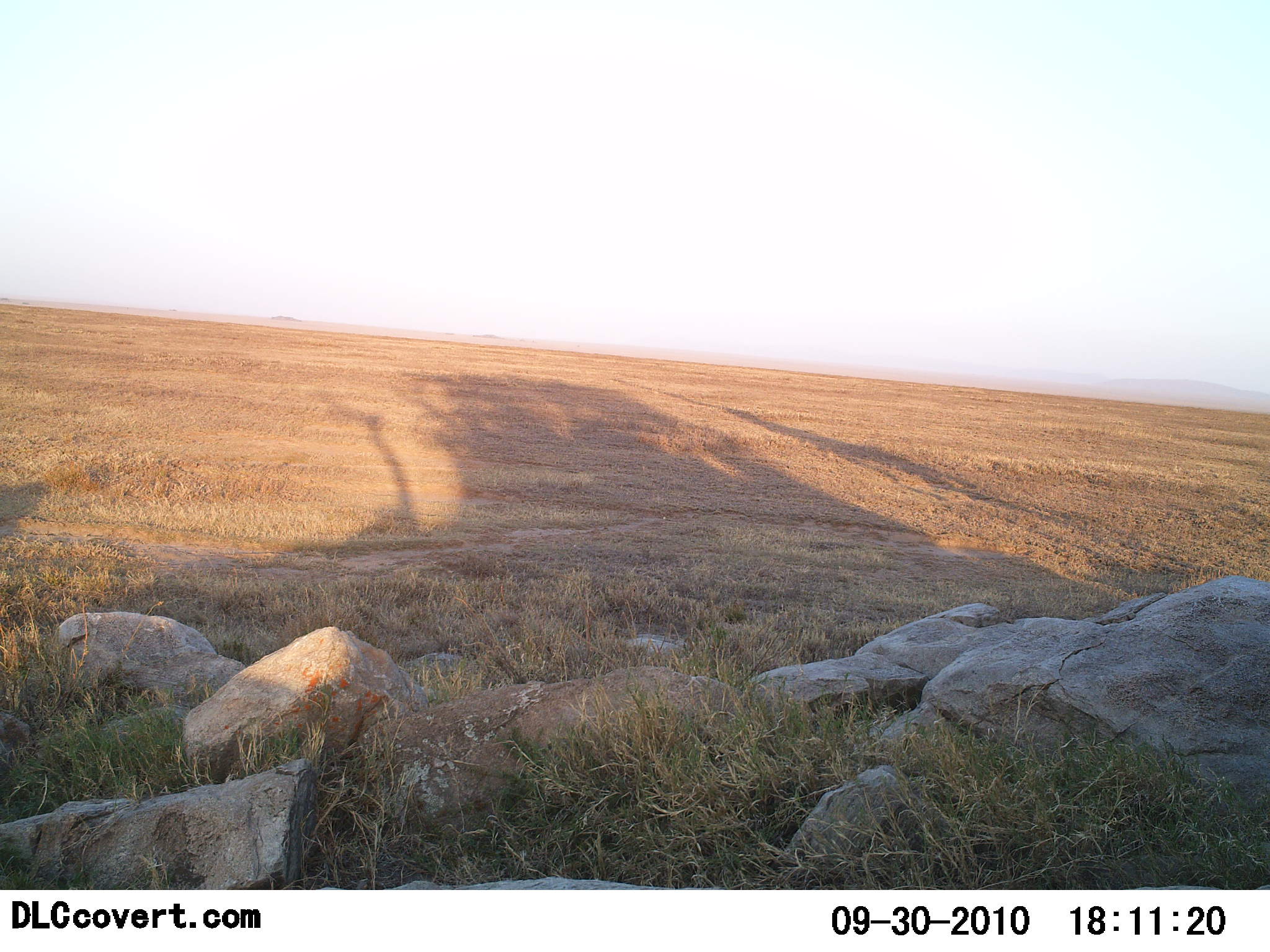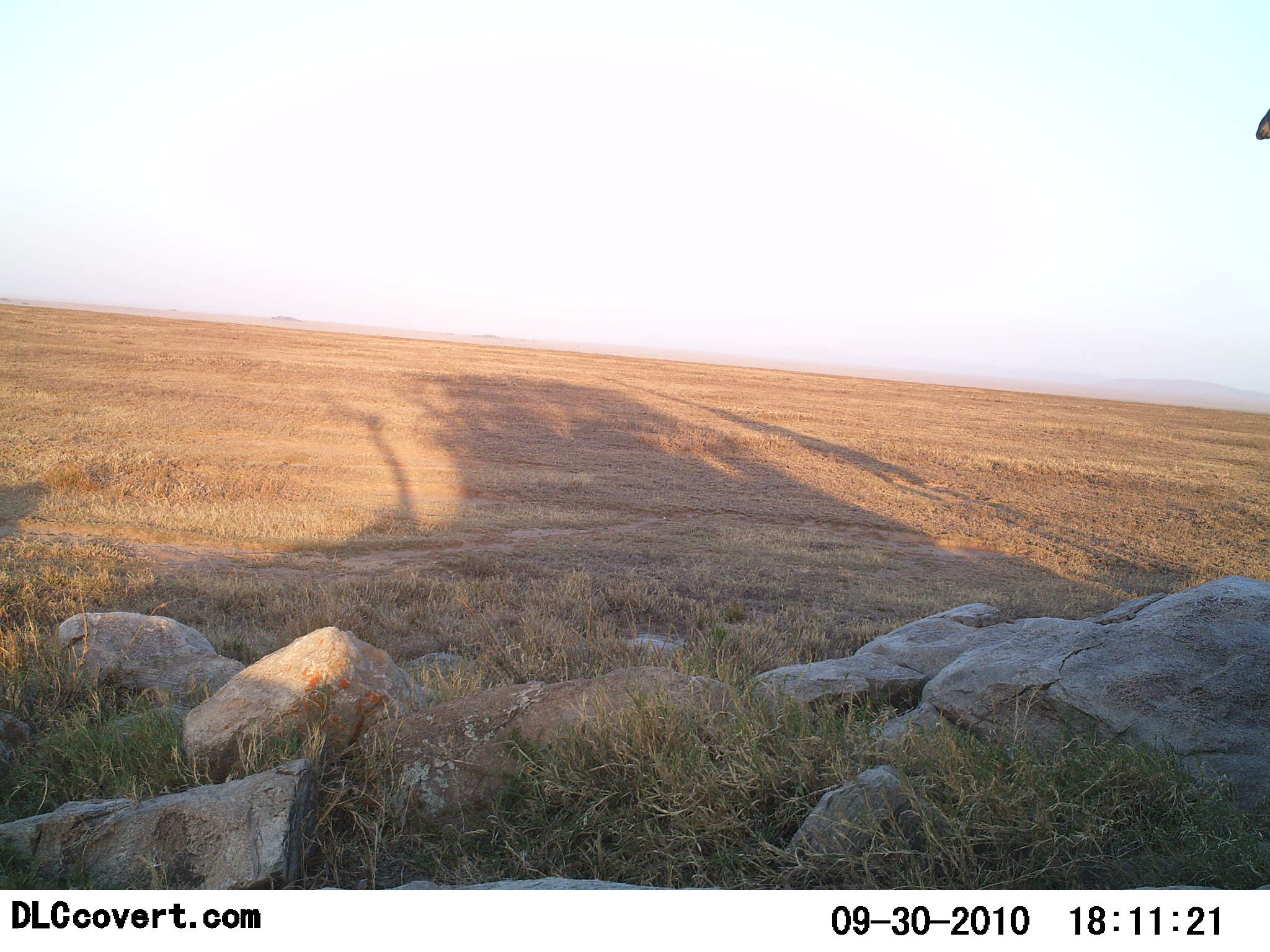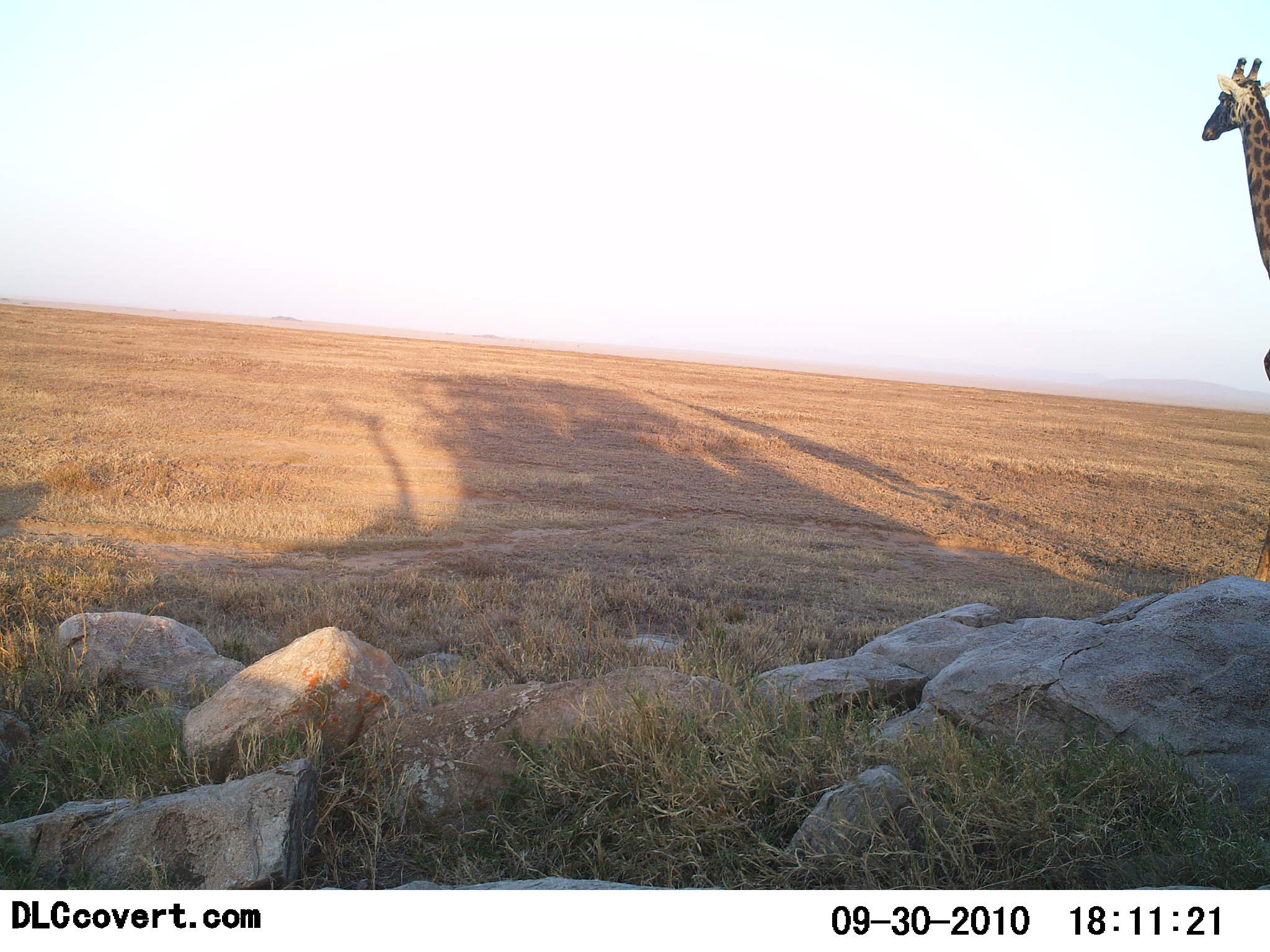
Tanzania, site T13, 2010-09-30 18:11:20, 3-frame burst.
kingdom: Animalia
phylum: Chordata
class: Mammalia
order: Artiodactyla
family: Giraffidae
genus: Giraffa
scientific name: Giraffa camelopardalis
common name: giraffe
Giraffe (Giraffa camelopardalis), count 1. Behavior (volunteer vote fractions): standing 30%, resting 0%, moving 90%, interacting 0%. Young present (vote fraction): 0%. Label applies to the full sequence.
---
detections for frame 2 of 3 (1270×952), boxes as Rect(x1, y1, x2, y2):
animal: Rect(1255, 106, 1270, 143)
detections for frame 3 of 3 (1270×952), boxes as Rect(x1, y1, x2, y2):
animal: Rect(1199, 55, 1270, 581)